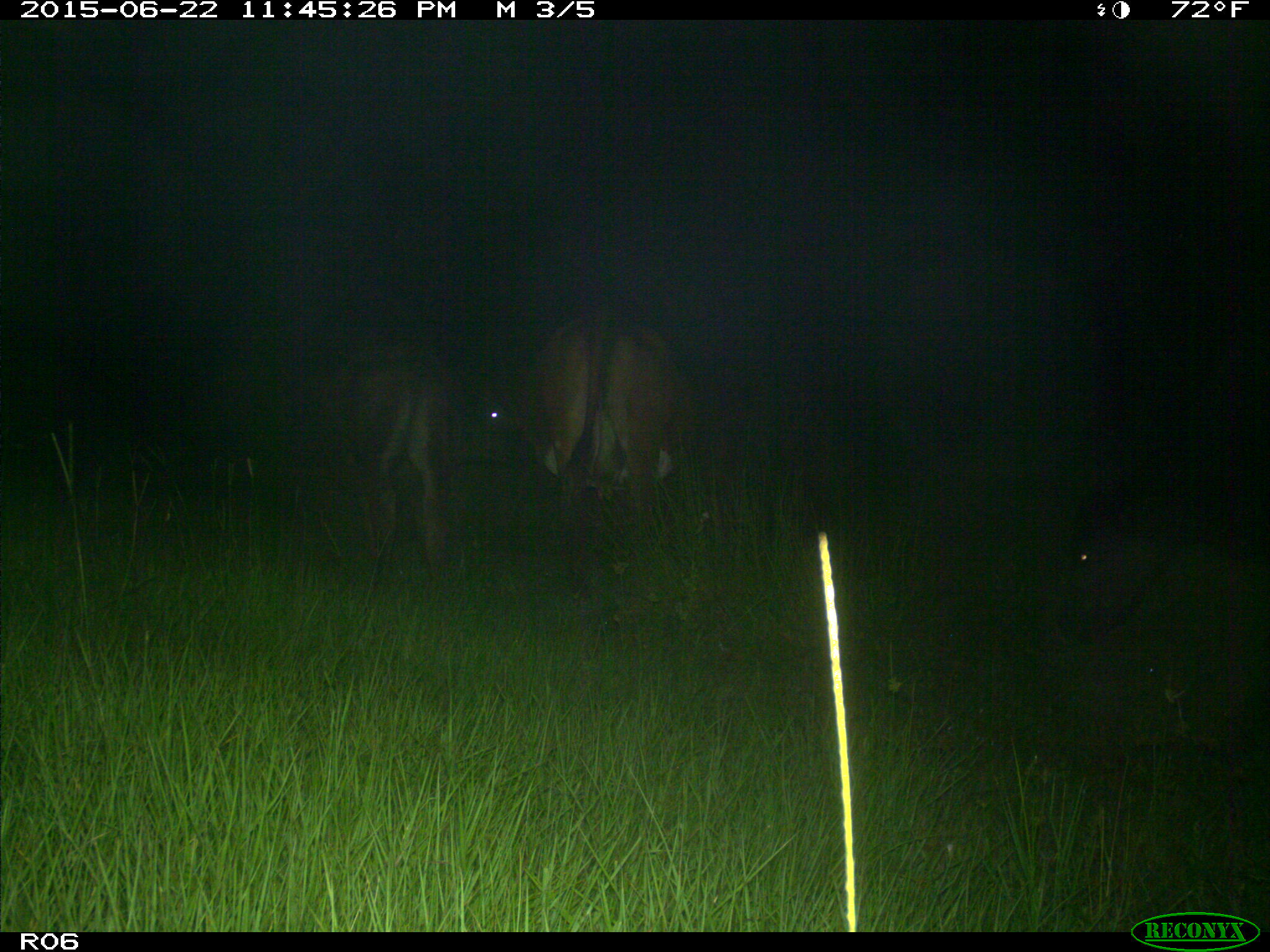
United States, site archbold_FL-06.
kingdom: Animalia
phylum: Chordata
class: Mammalia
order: Artiodactyla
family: Bovidae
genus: Bos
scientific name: Bos taurus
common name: domestic cow